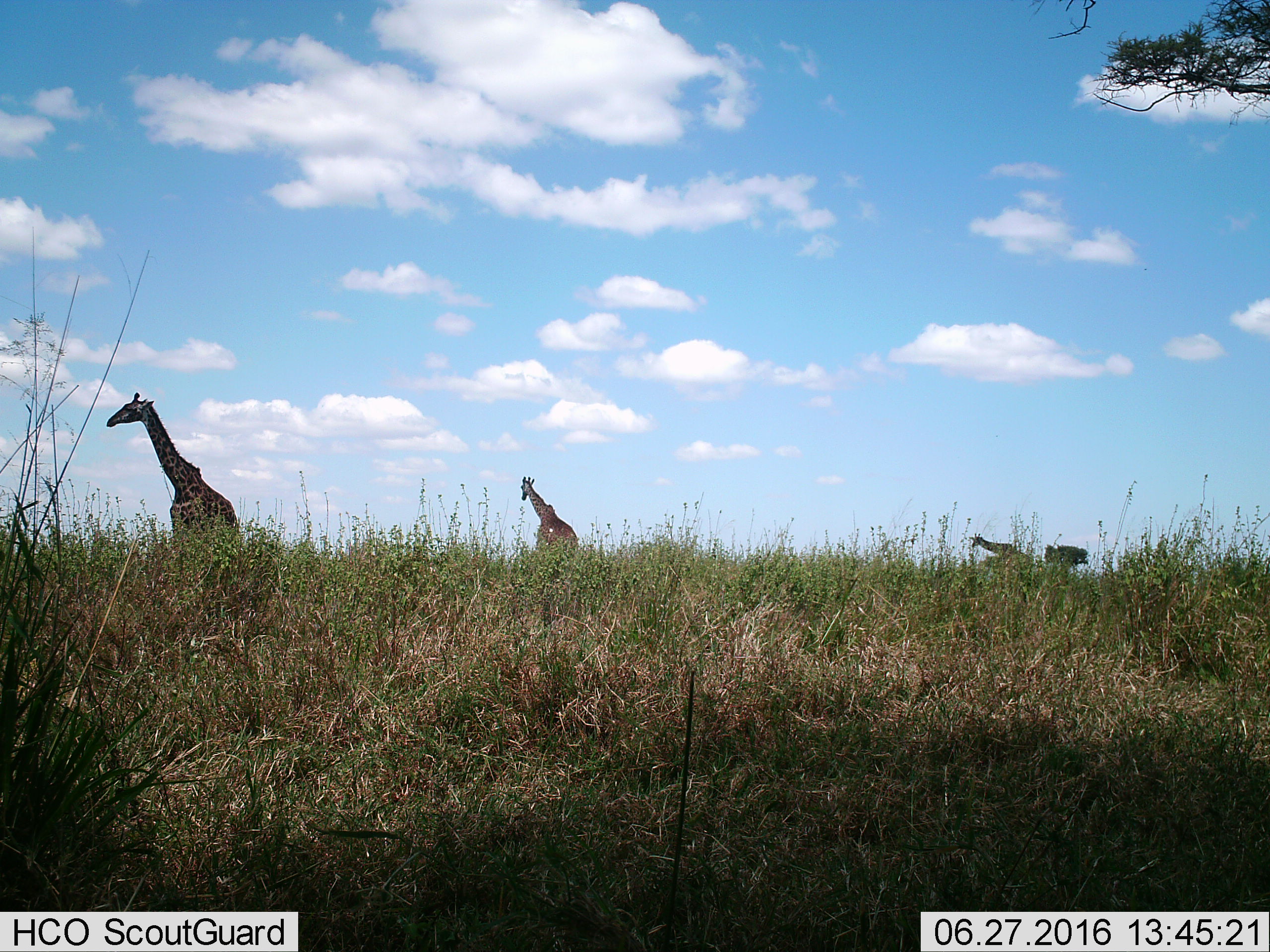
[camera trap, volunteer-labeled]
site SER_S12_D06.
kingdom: Animalia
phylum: Chordata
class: Mammalia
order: Artiodactyla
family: Giraffidae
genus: Giraffa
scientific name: Giraffa camelopardalis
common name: giraffe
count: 3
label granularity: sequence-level